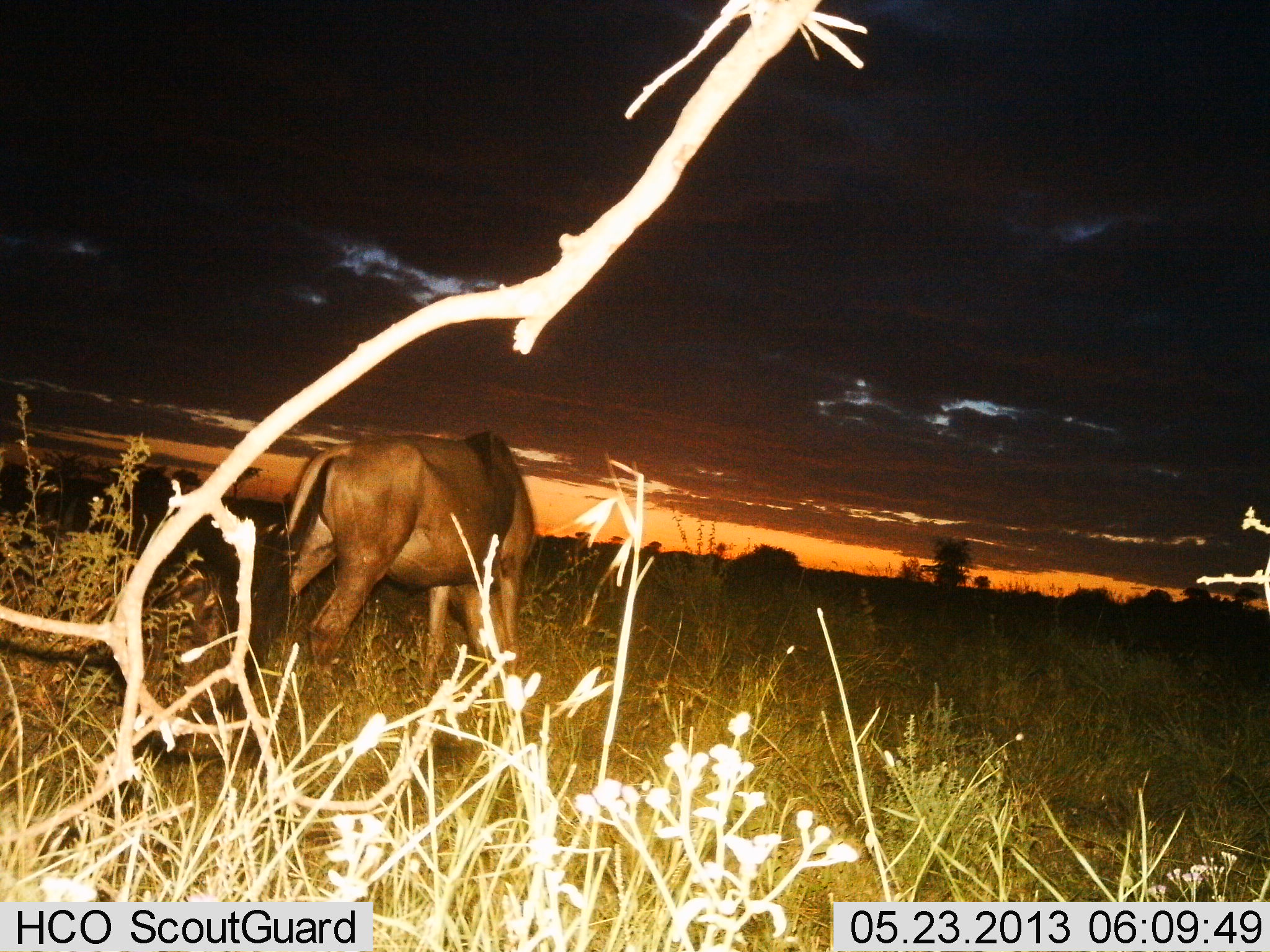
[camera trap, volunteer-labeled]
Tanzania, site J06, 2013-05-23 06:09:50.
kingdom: Animalia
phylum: Chordata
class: Mammalia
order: Artiodactyla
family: Bovidae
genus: Connochaetes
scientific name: Connochaetes taurinus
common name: blue wildebeest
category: wildebeest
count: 1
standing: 33%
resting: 0%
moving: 0%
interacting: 0%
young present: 0%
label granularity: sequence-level